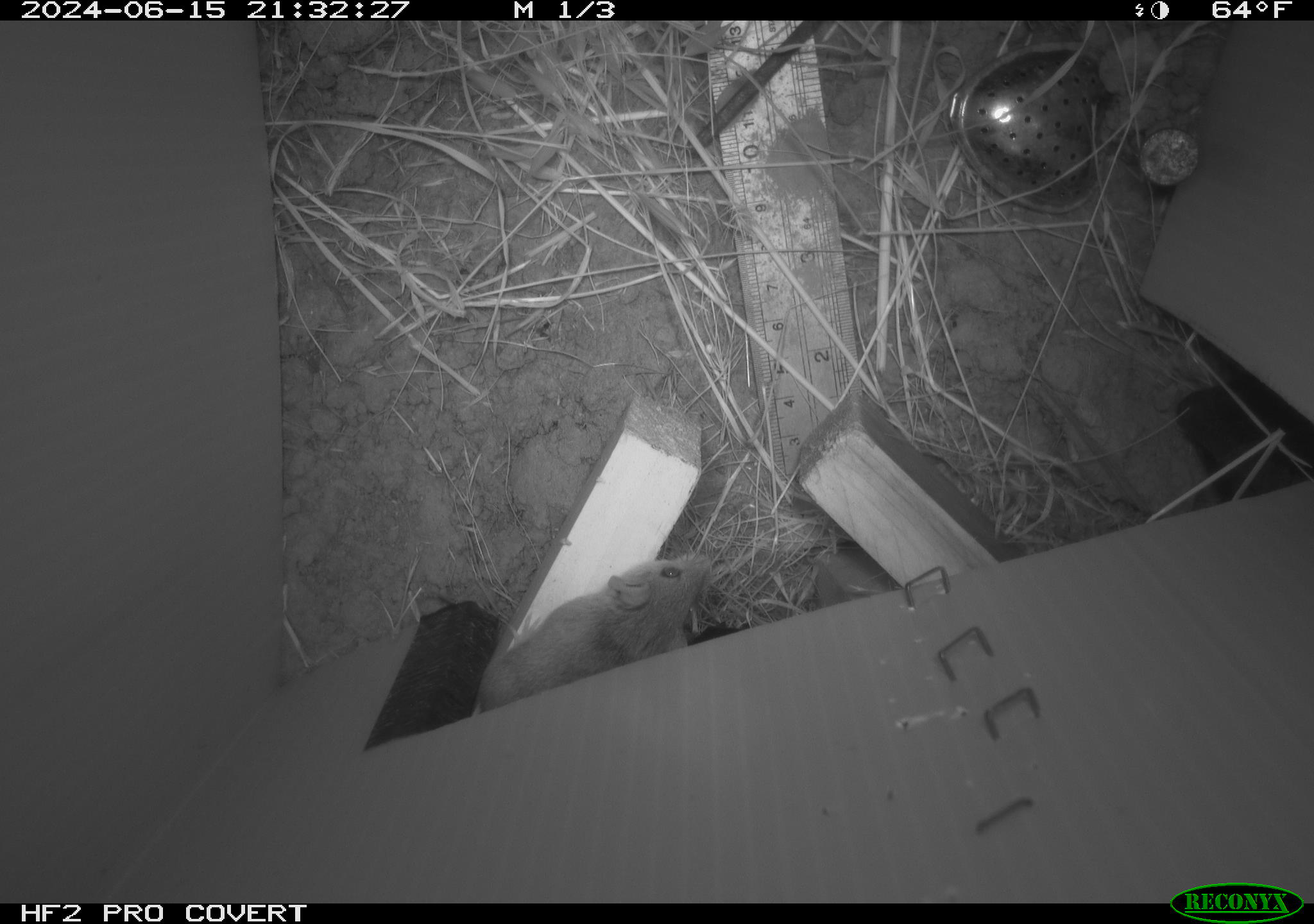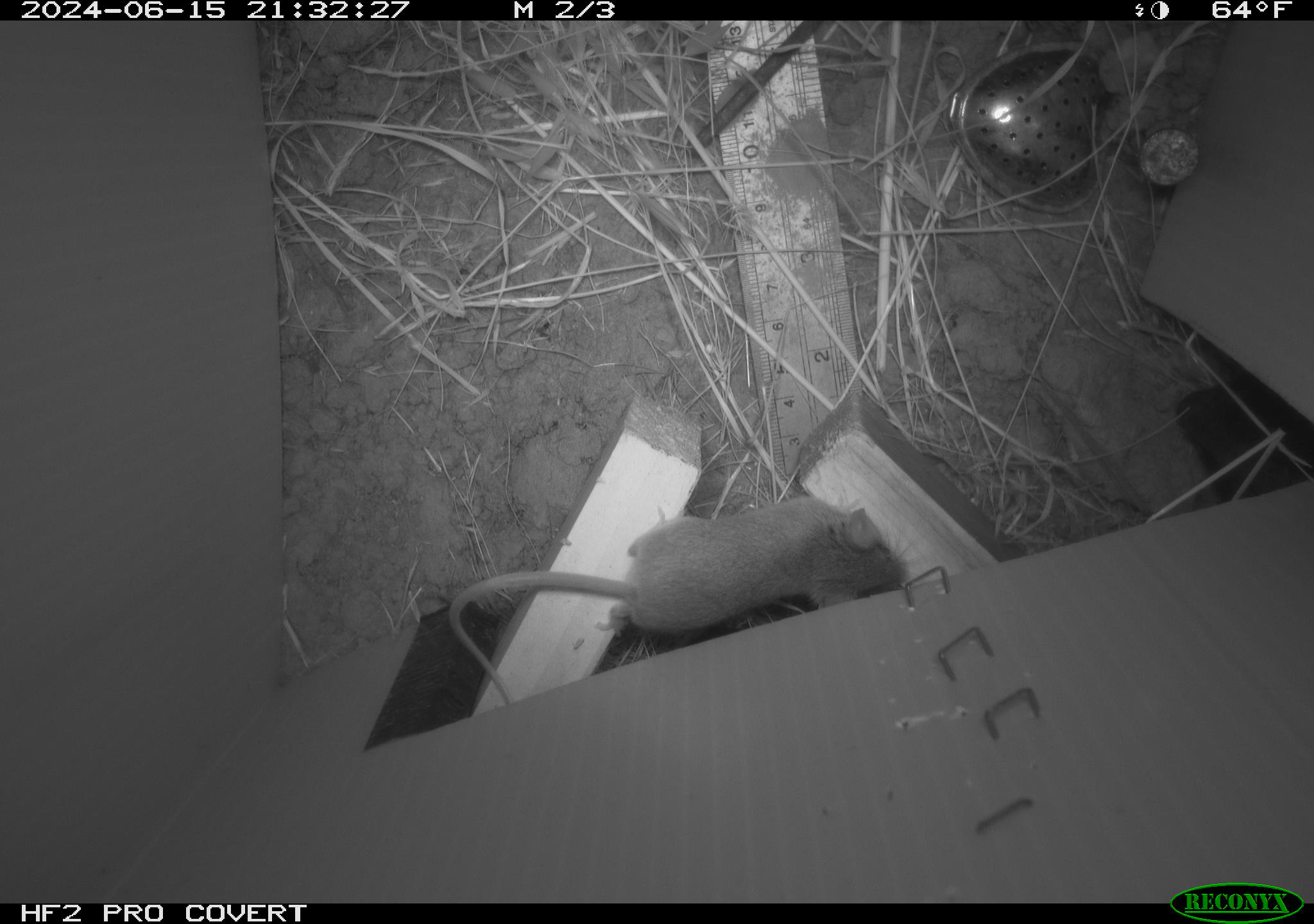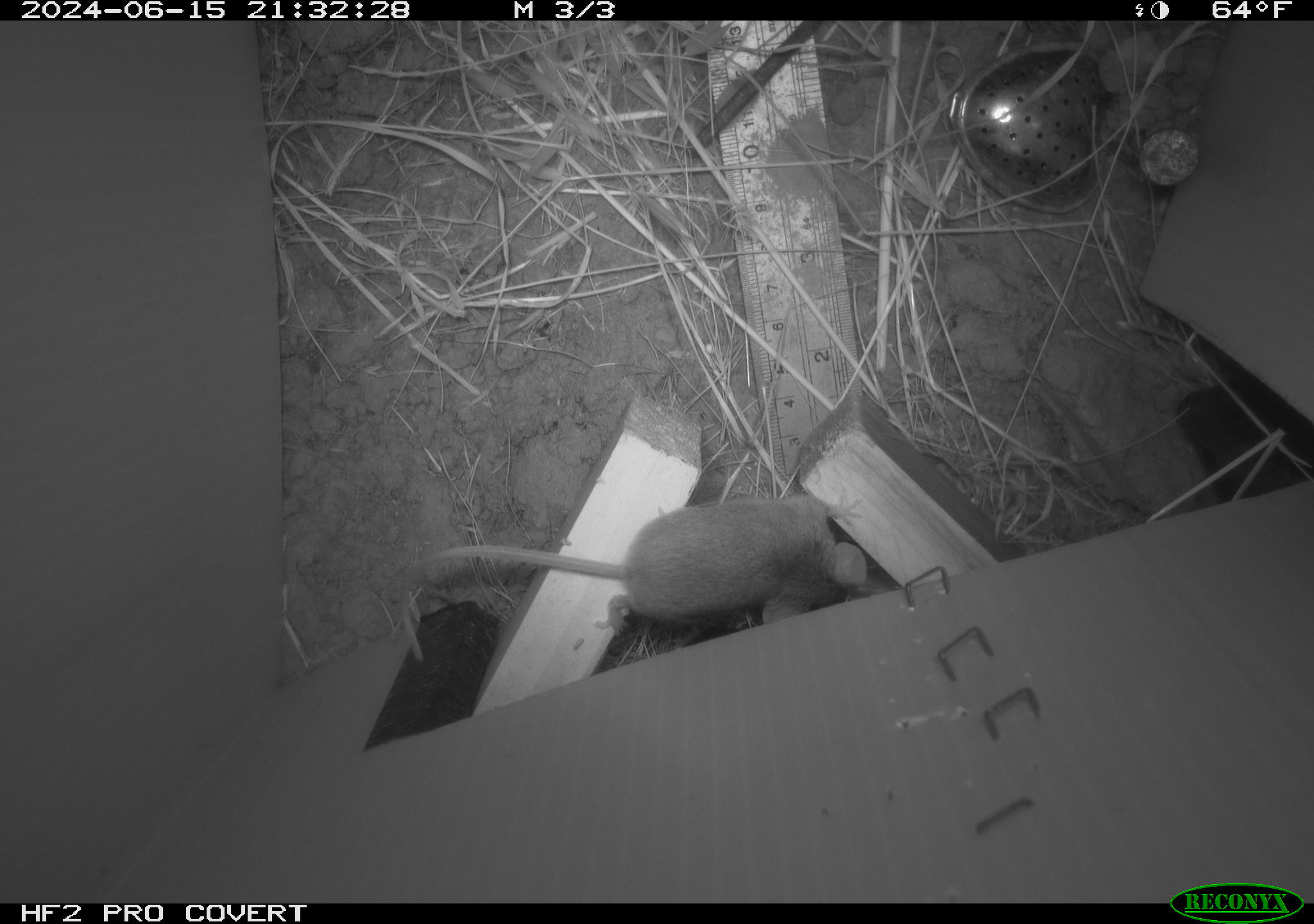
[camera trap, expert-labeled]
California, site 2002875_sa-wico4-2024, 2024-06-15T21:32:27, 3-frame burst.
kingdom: Animalia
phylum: Chordata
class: Mammalia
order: Rodentia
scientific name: Rodentia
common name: rodent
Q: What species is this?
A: Rodent (Rodentia).